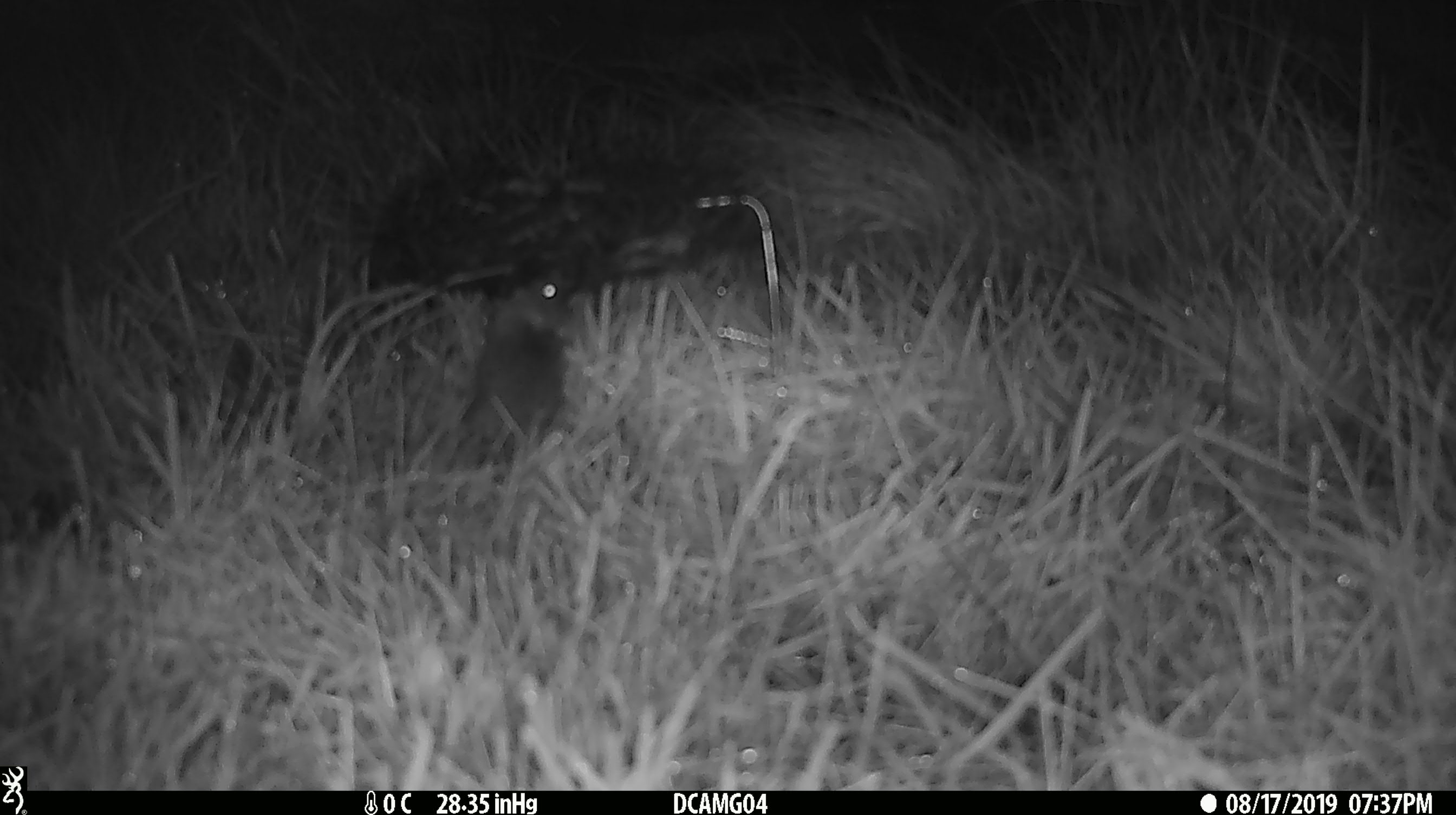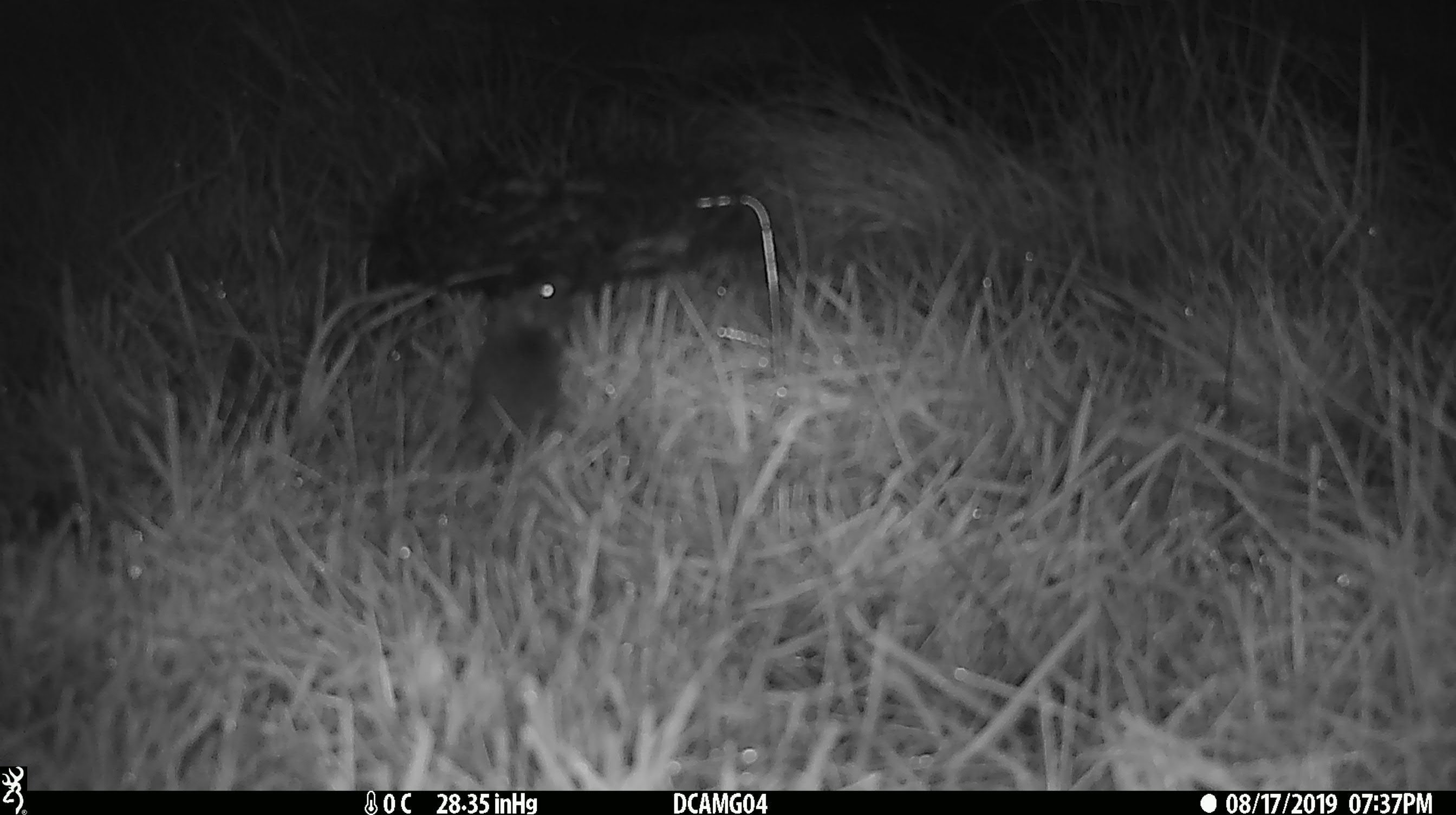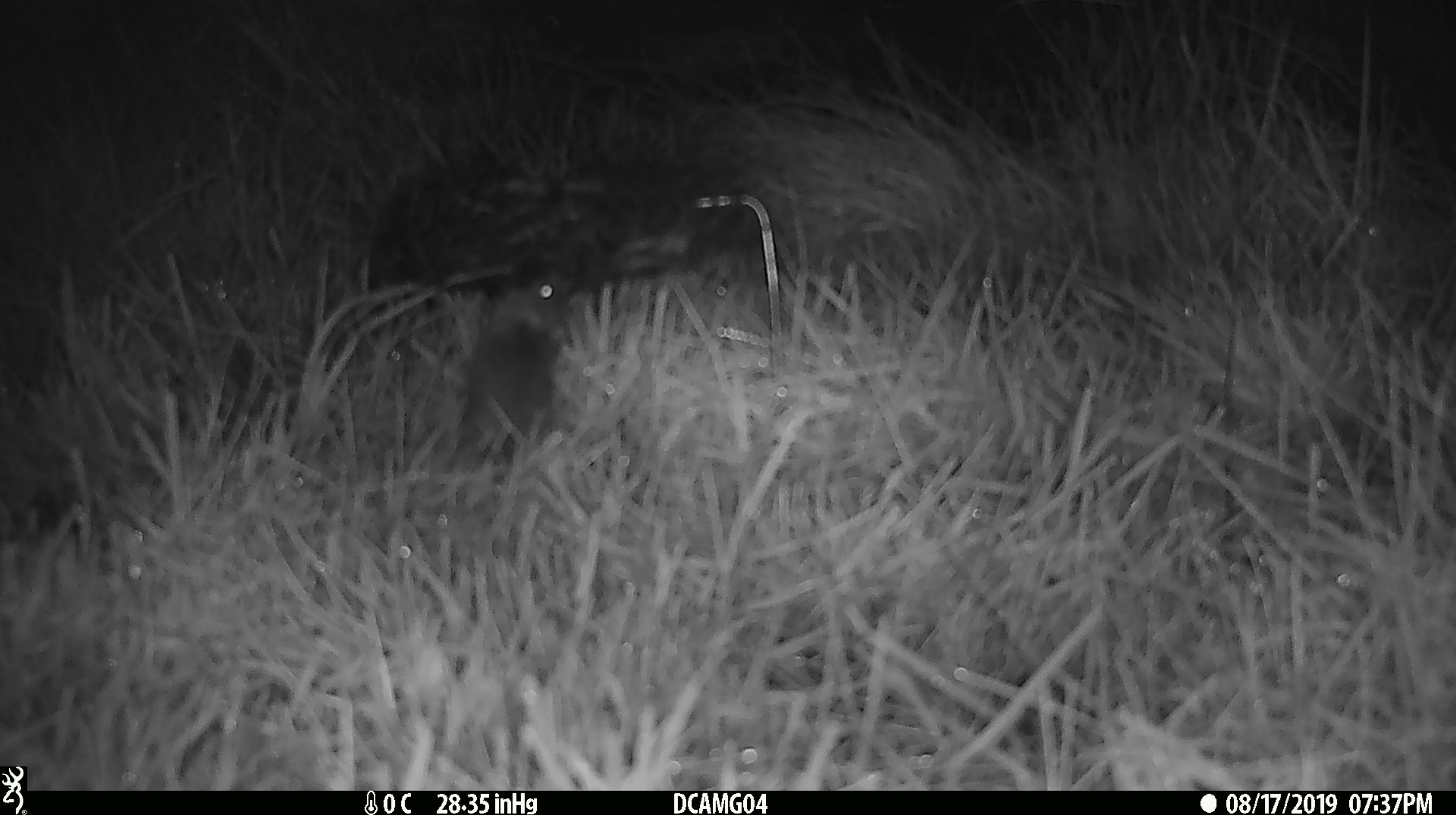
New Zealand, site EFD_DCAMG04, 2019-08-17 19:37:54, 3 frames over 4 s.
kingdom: Animalia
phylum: Chordata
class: Mammalia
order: Rodentia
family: Muridae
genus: Mus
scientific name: Mus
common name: mouse